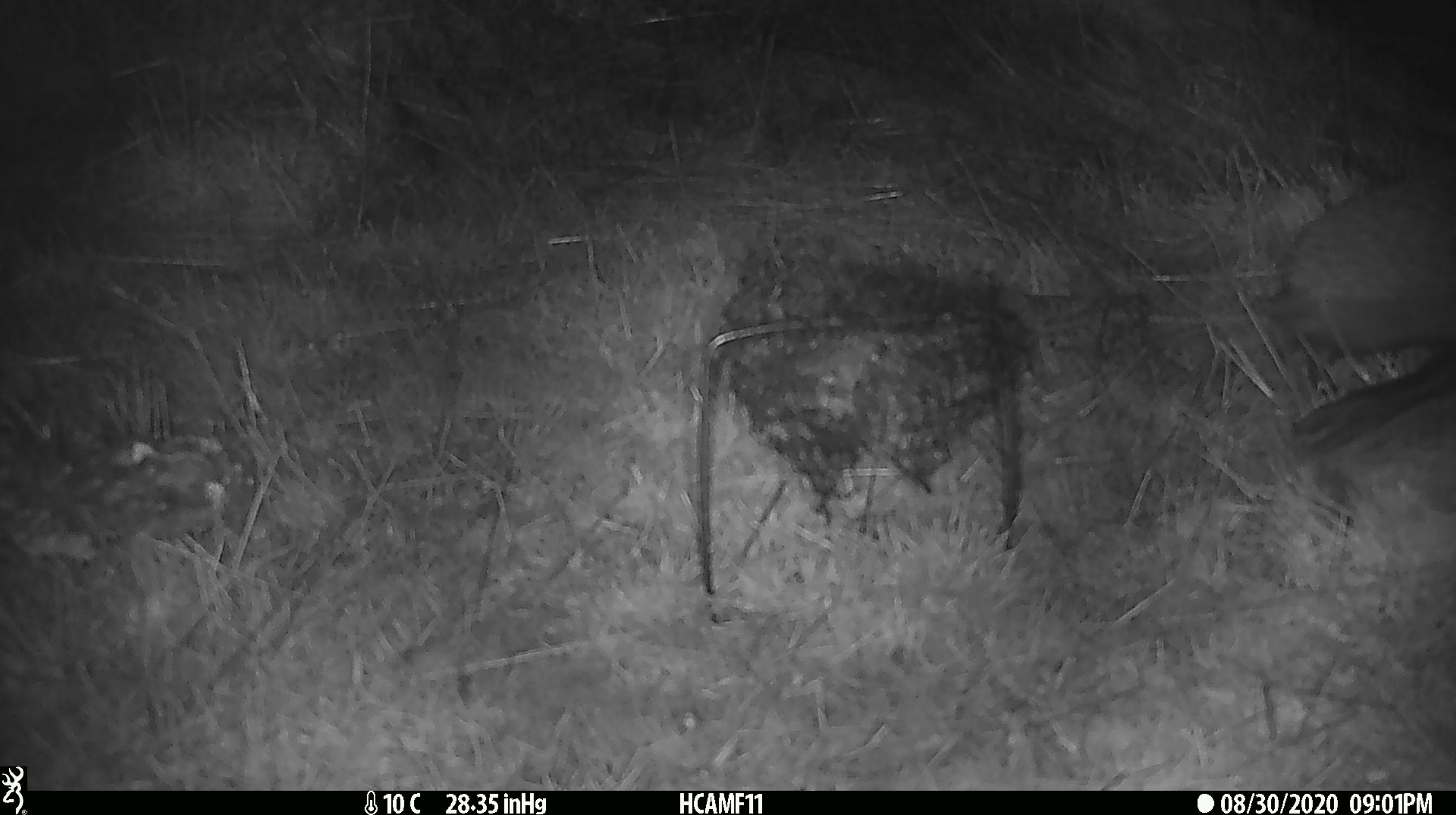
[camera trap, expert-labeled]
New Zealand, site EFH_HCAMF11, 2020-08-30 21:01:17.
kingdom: Animalia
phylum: Chordata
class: Mammalia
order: Eulipotyphla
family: Erinaceidae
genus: Erinaceus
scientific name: Erinaceus europaeus europaeus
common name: european hedgehog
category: hedgehog